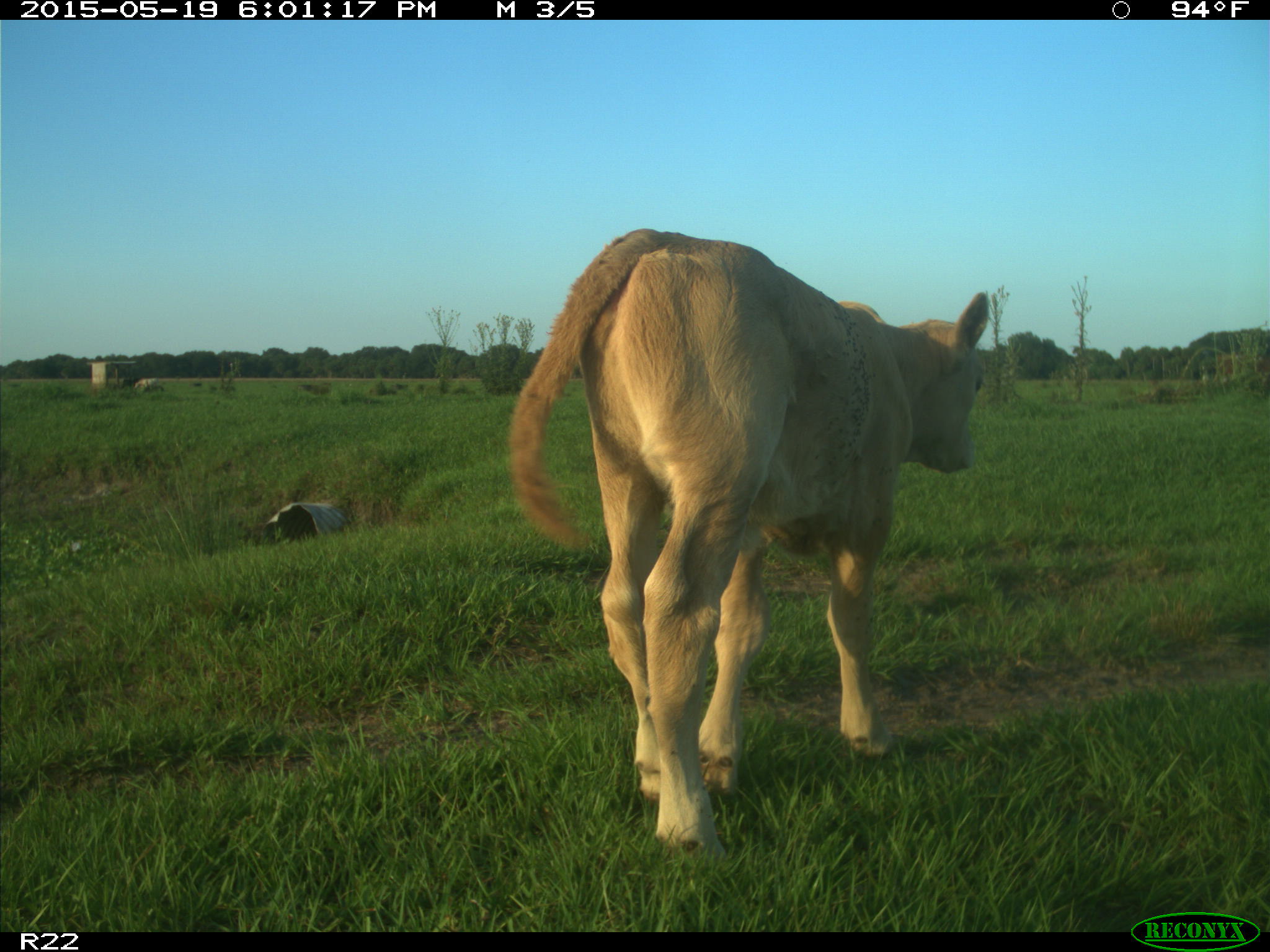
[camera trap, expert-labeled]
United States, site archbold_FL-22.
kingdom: Animalia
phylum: Chordata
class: Mammalia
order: Artiodactyla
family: Bovidae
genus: Bos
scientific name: Bos taurus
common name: domestic cow